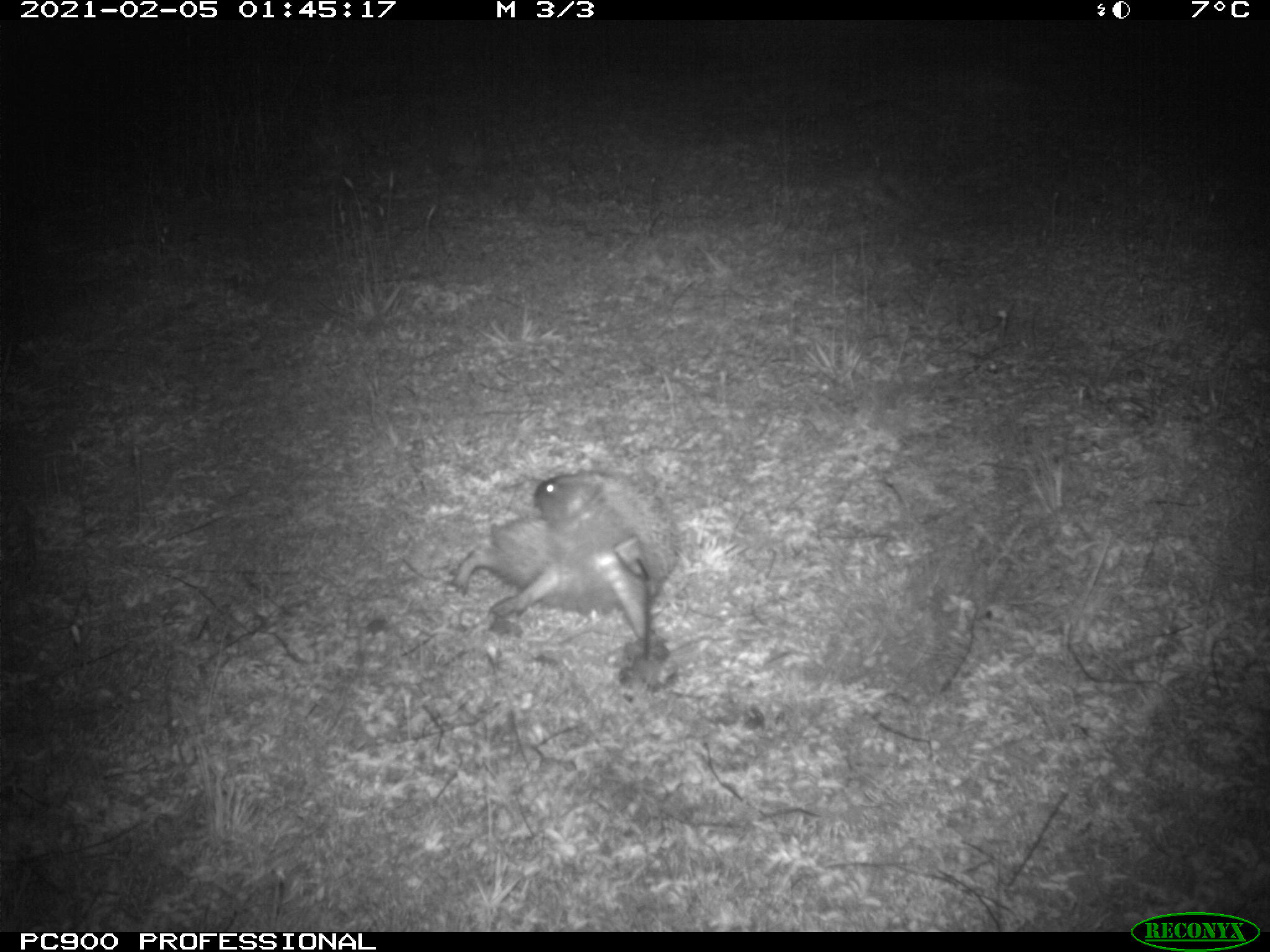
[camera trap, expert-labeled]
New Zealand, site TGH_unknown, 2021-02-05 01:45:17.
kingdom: Animalia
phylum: Chordata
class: Mammalia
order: Eulipotyphla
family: Erinaceidae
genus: Erinaceus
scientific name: Erinaceus europaeus europaeus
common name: european hedgehog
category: hedgehog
Hedgehog (european hedgehog) (Erinaceus europaeus europaeus).